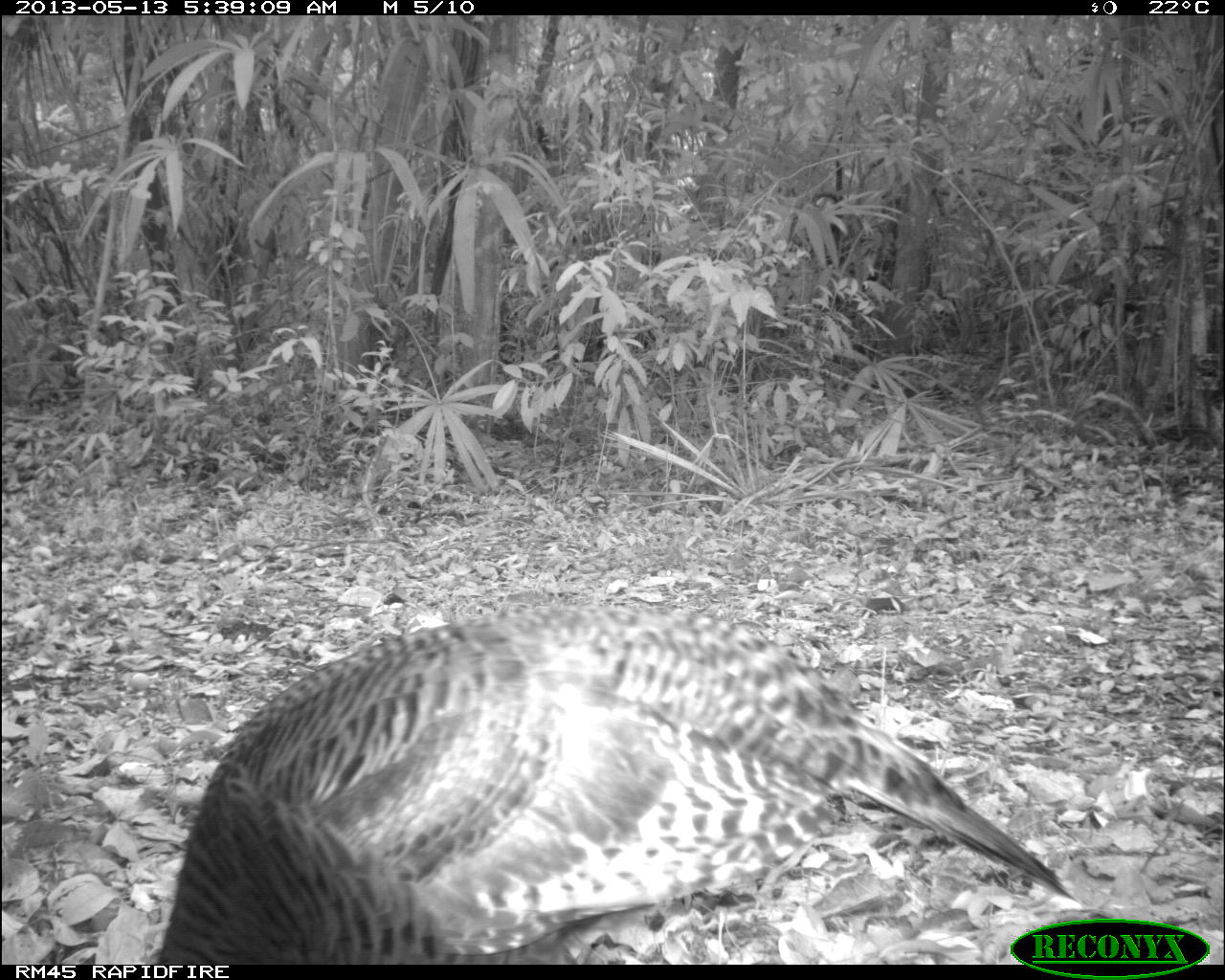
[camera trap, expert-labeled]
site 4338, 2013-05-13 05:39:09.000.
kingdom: Animalia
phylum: Chordata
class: Aves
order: Galliformes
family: Phasianidae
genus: Meleagris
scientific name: Meleagris ocellata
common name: ocellated turkey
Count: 1.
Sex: female.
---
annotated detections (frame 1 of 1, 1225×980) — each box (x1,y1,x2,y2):
meleagris ocellata: (157,605,1075,965)